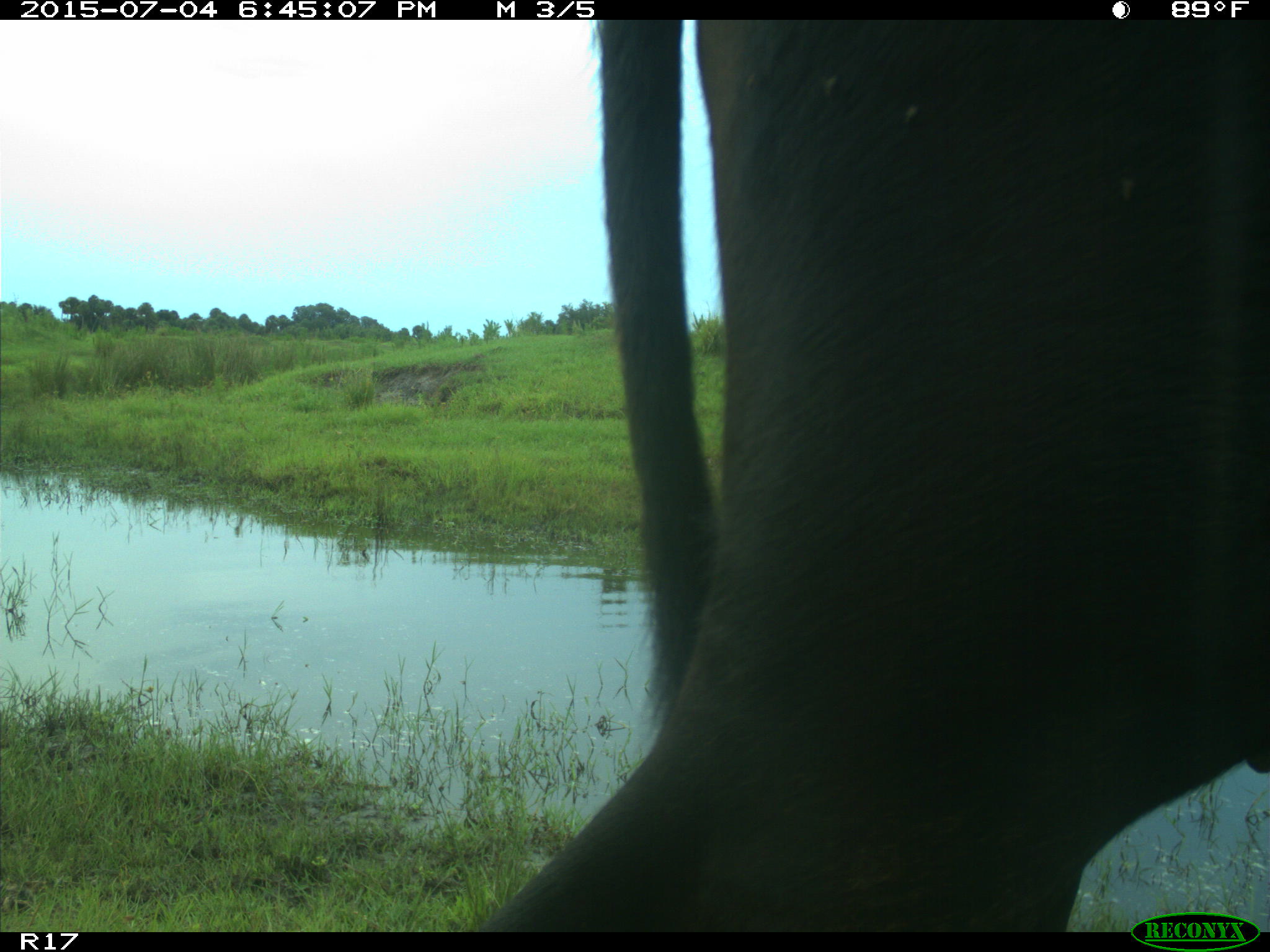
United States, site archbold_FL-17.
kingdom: Animalia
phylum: Chordata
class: Mammalia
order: Artiodactyla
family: Bovidae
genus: Bos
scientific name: Bos taurus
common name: domestic cow